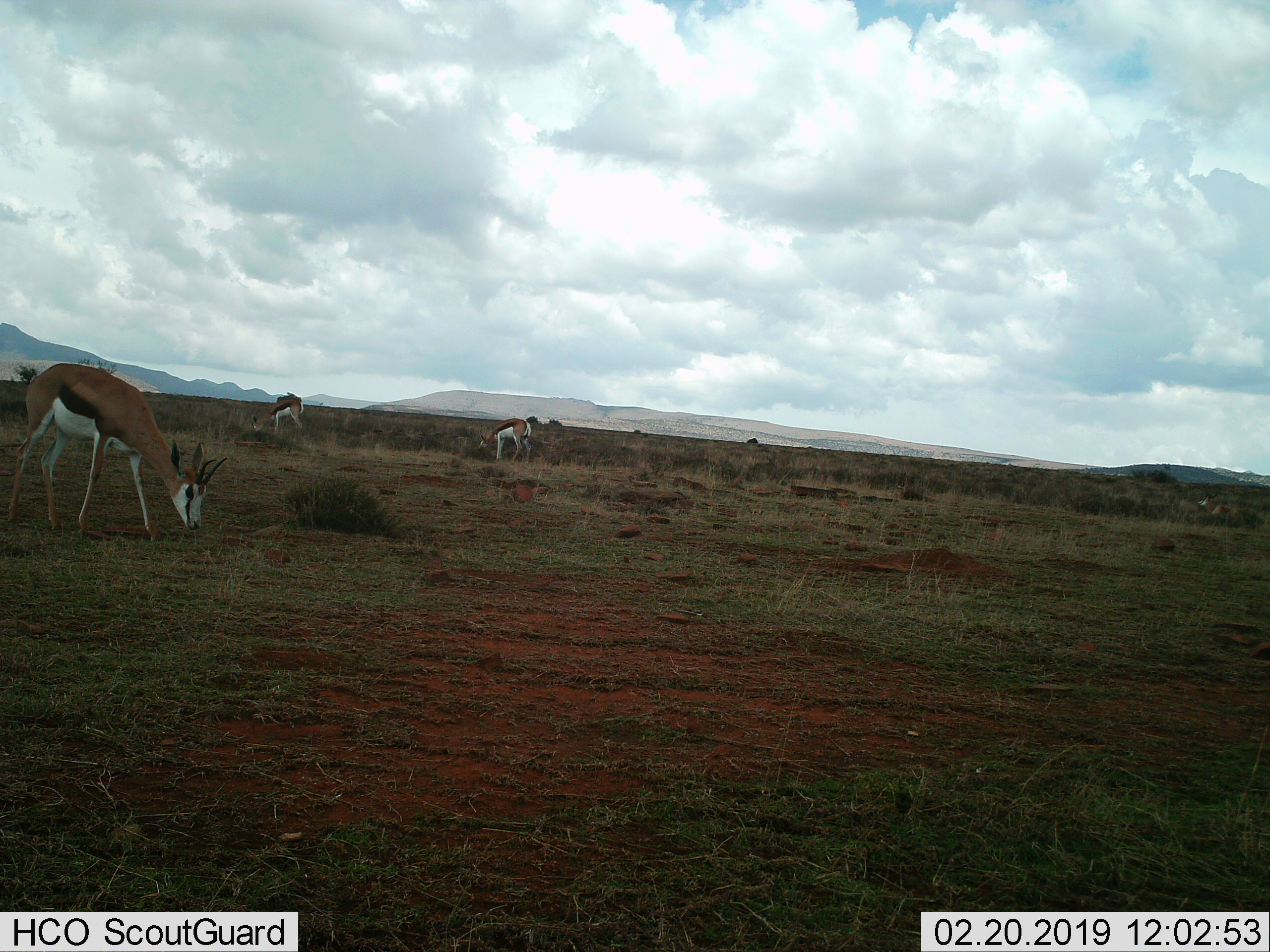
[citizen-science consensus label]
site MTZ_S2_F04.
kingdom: Animalia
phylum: Chordata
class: Mammalia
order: Artiodactyla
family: Bovidae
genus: Antidorcas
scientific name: Antidorcas marsupialis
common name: springbok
Springbok (Antidorcas marsupialis), count 4. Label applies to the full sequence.